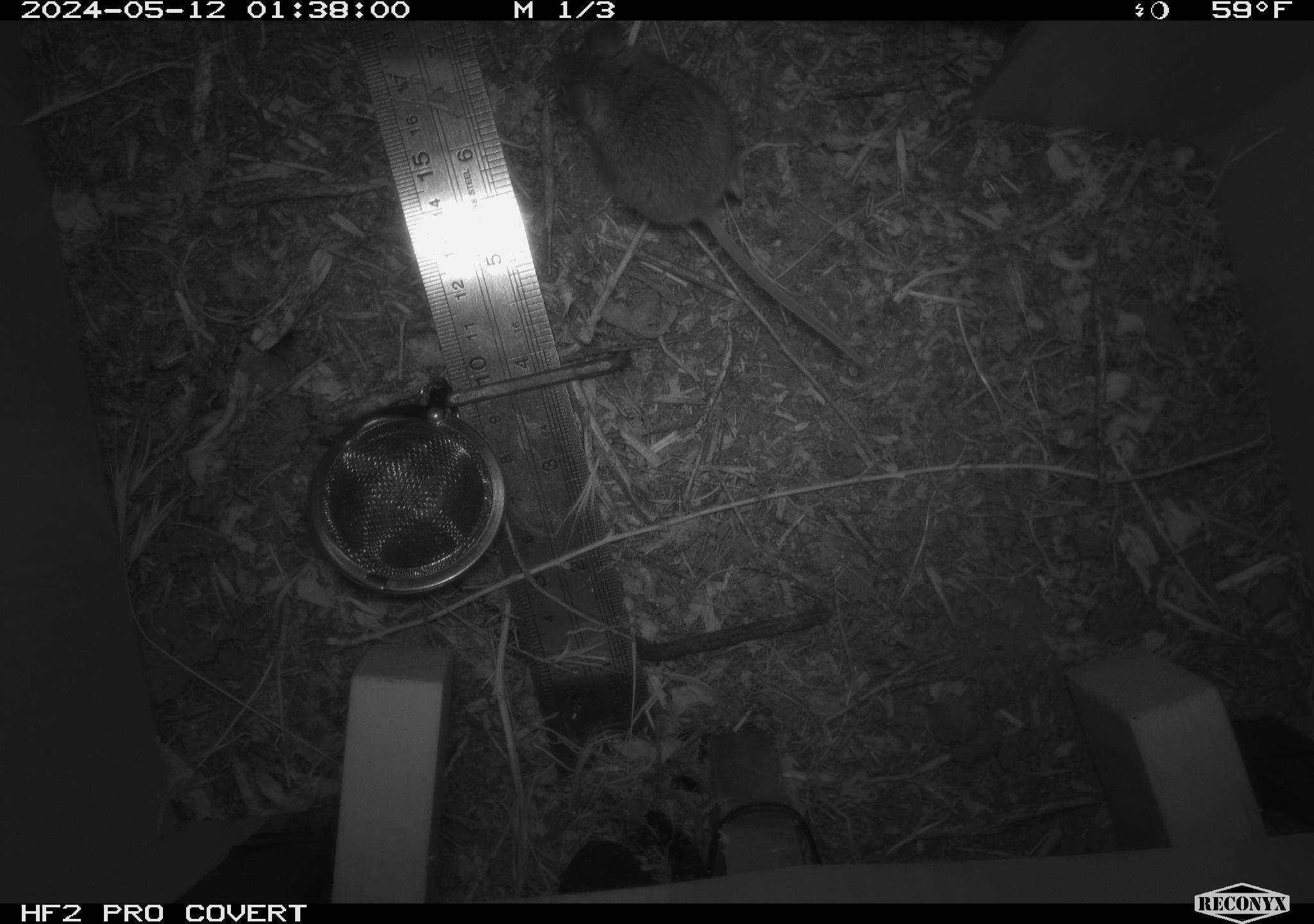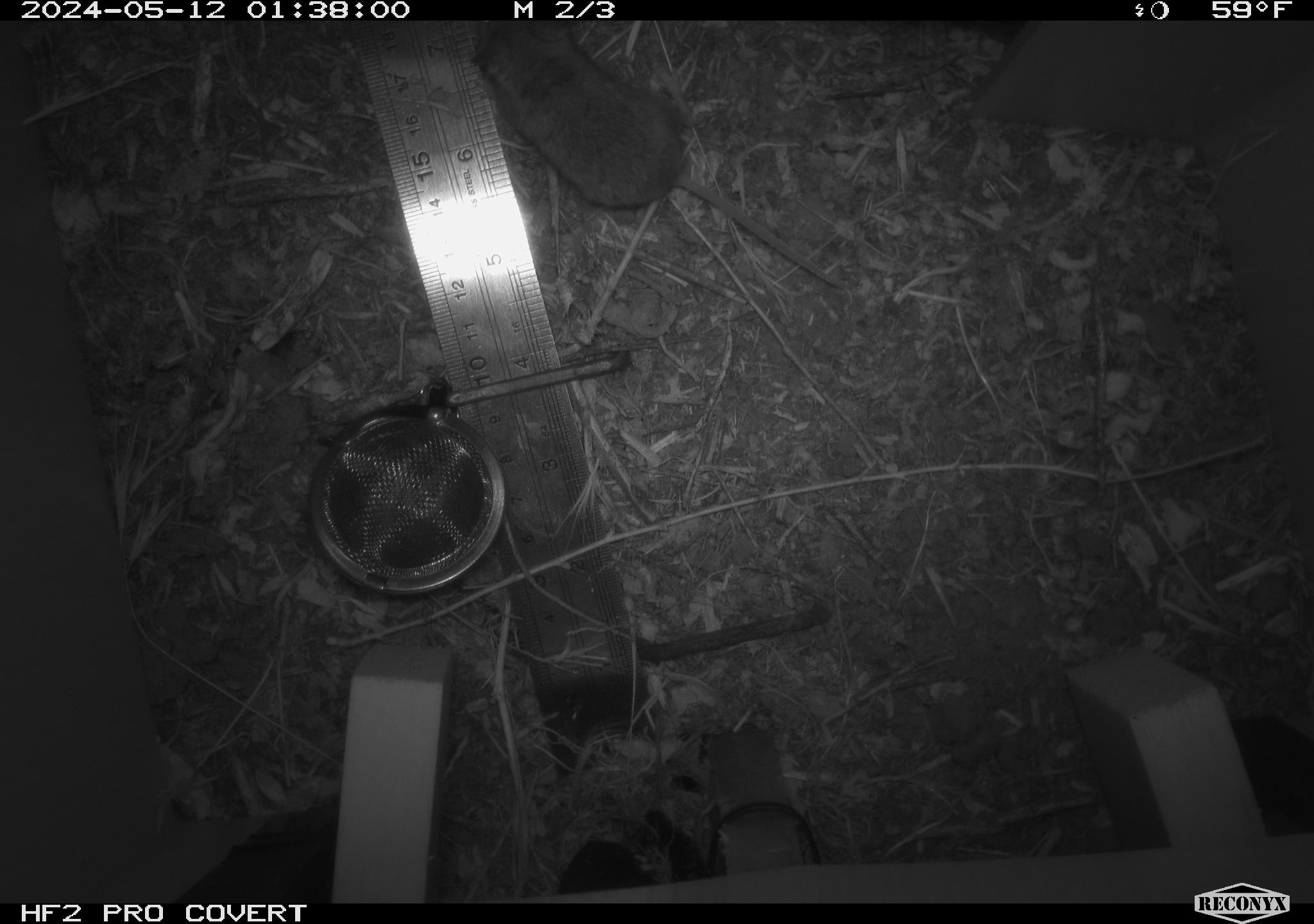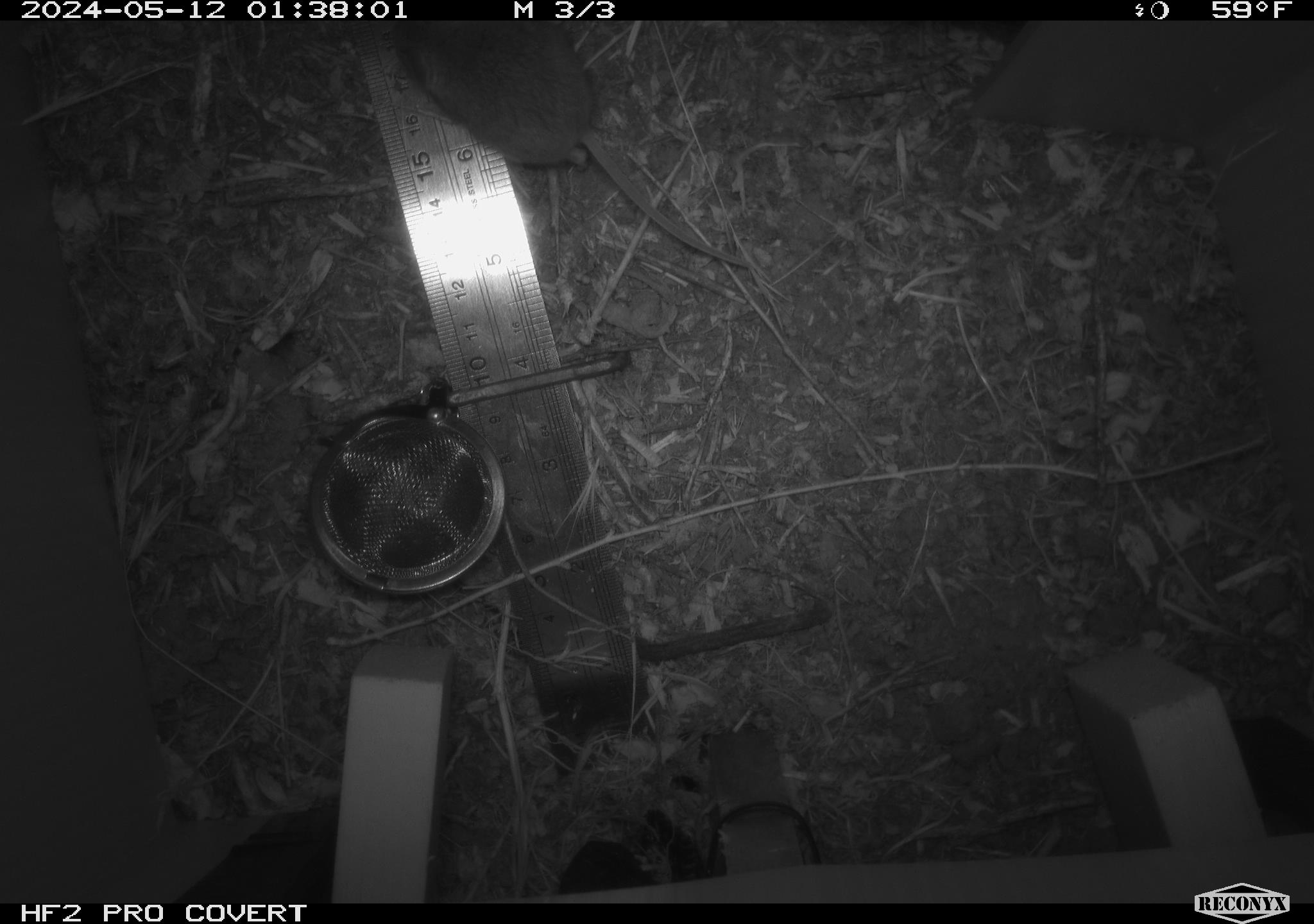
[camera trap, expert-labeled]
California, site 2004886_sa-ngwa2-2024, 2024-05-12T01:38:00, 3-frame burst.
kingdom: Animalia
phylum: Chordata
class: Mammalia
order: Rodentia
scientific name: Rodentia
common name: mouse species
Mouse species (Rodentia).